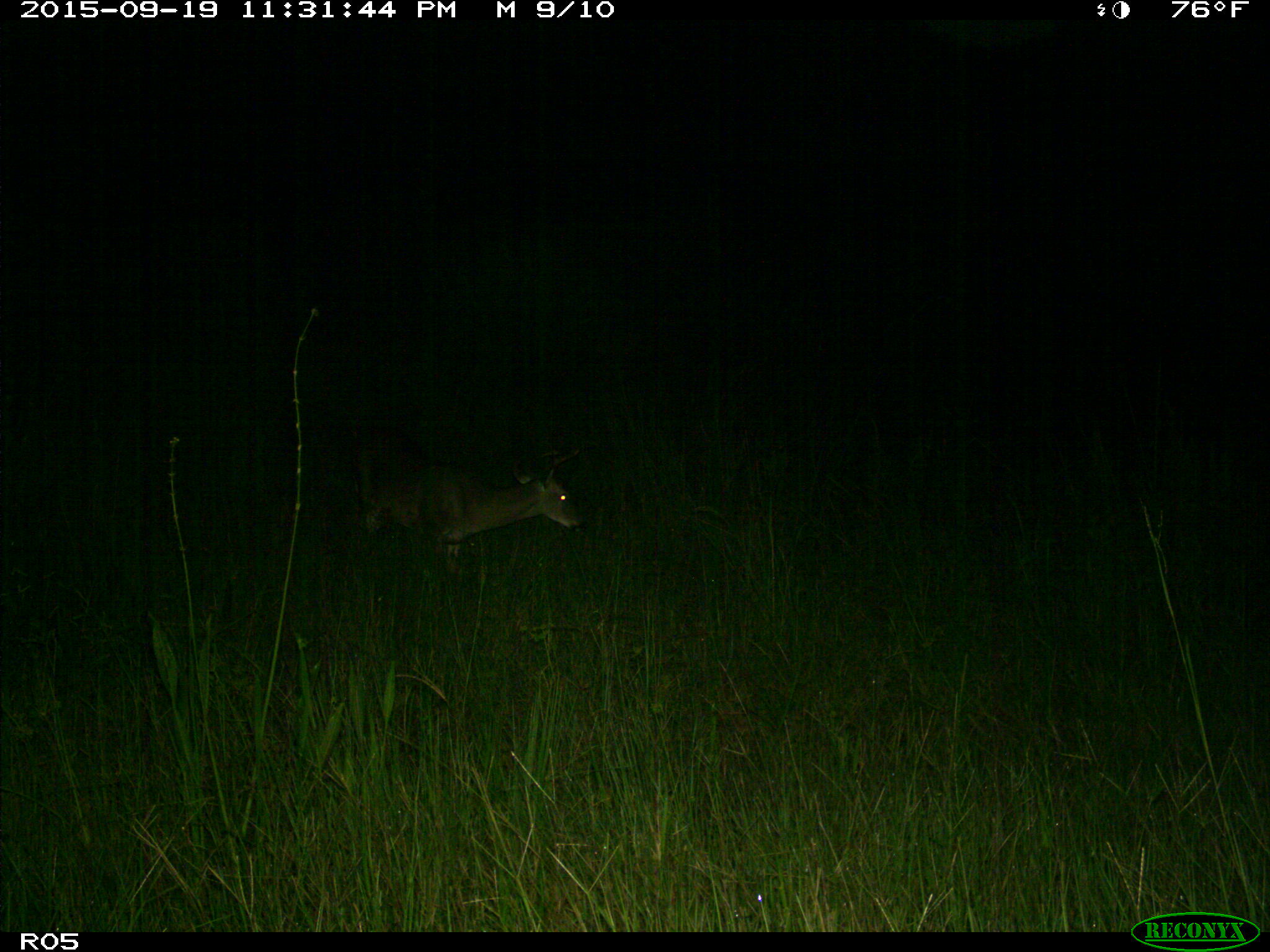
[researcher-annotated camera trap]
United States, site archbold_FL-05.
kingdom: Animalia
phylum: Chordata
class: Mammalia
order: Artiodactyla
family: Cervidae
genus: Odocoileus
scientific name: Odocoileus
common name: deer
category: unidentified deer